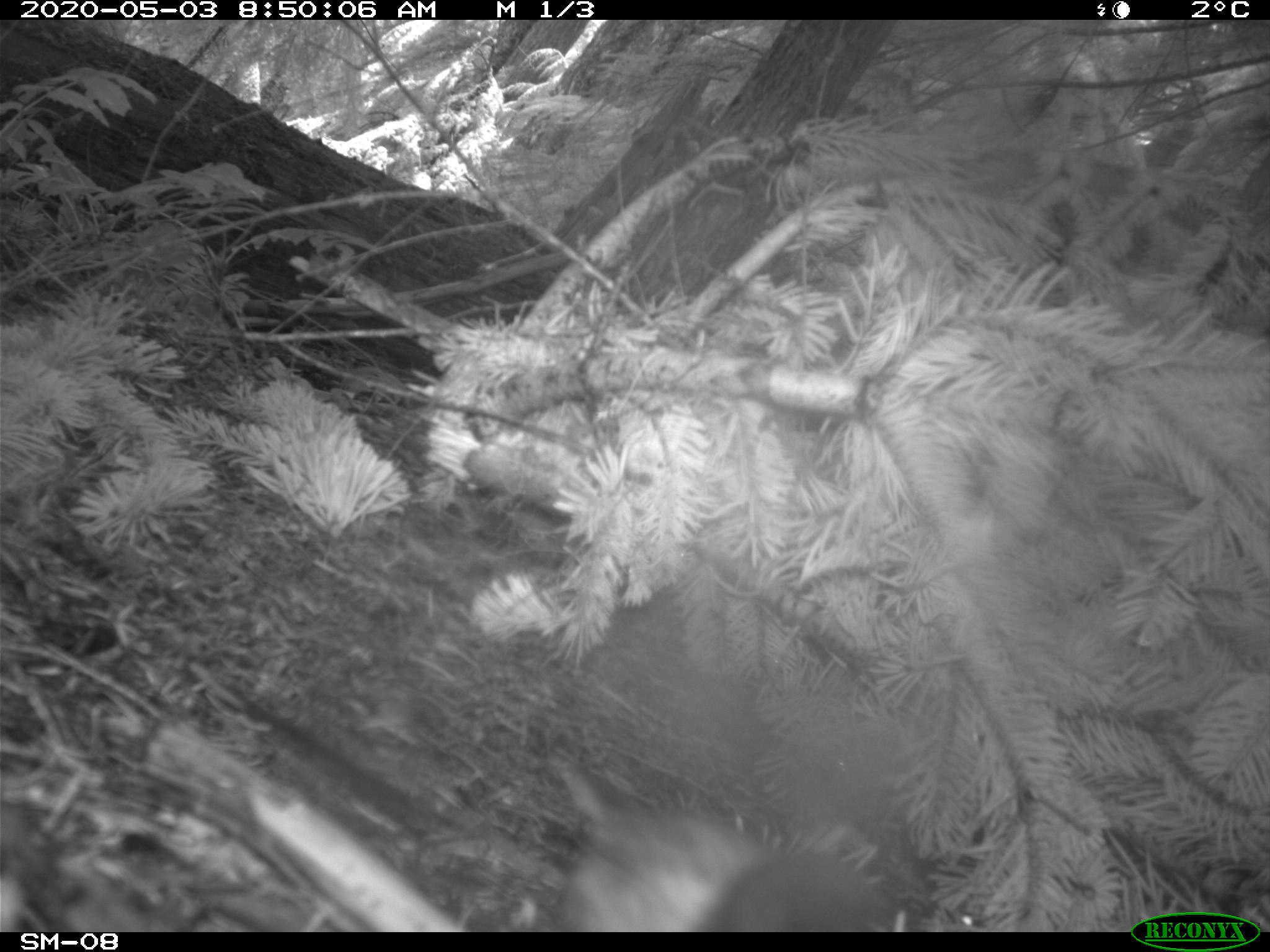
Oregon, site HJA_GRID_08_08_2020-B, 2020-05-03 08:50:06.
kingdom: Animalia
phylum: Chordata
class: Aves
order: Passeriformes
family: Passerellidae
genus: Junco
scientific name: Junco hyemalis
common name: dark-eyed junco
Dark-eyed junco (Junco hyemalis).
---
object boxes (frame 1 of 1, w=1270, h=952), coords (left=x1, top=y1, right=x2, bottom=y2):
dark-eyed junco: (left=518, top=744, right=896, bottom=932)